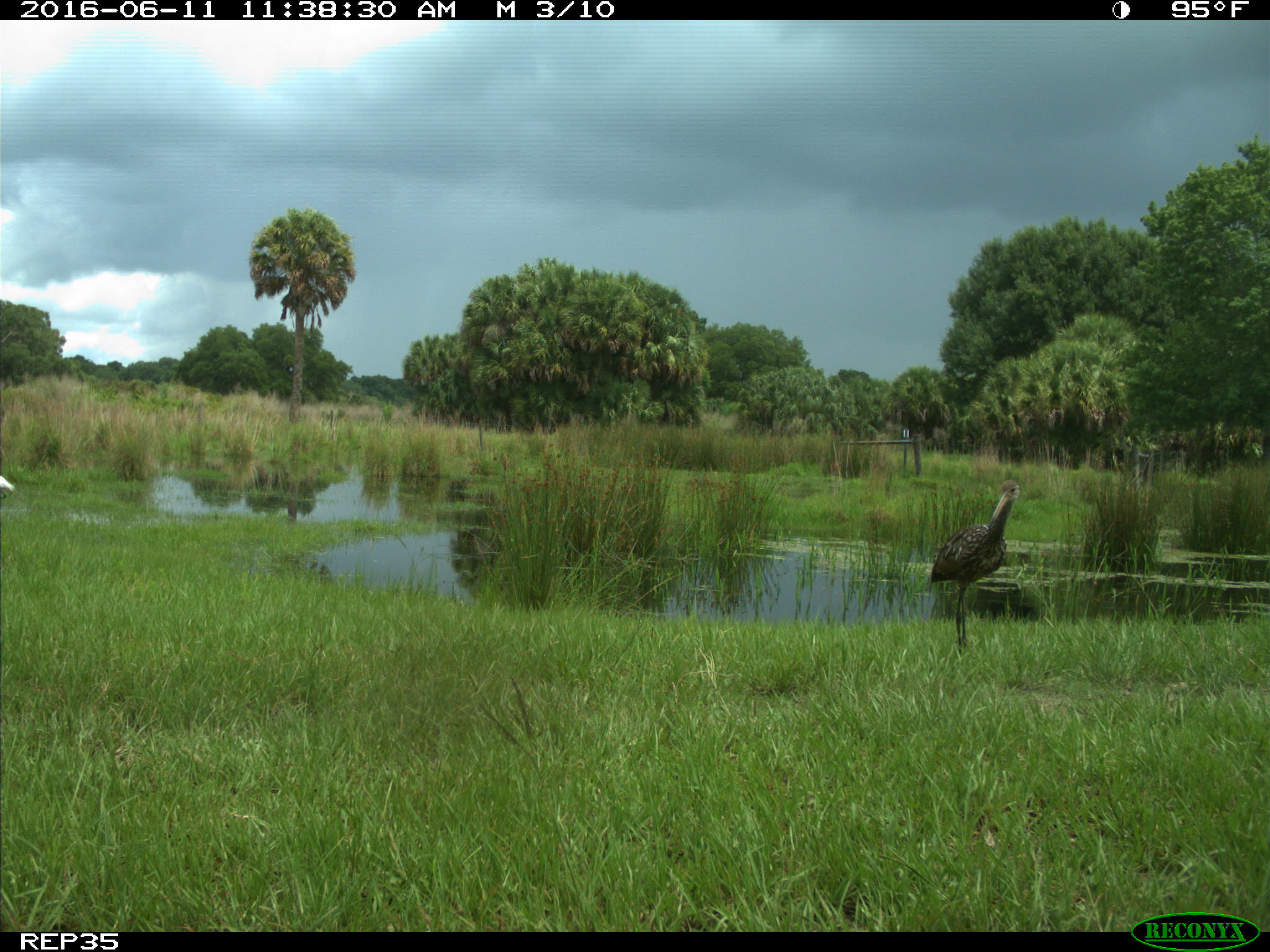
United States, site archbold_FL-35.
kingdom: Animalia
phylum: Chordata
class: Aves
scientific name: Aves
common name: birds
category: unidentified bird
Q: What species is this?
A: Unidentified bird (birds) (Aves).